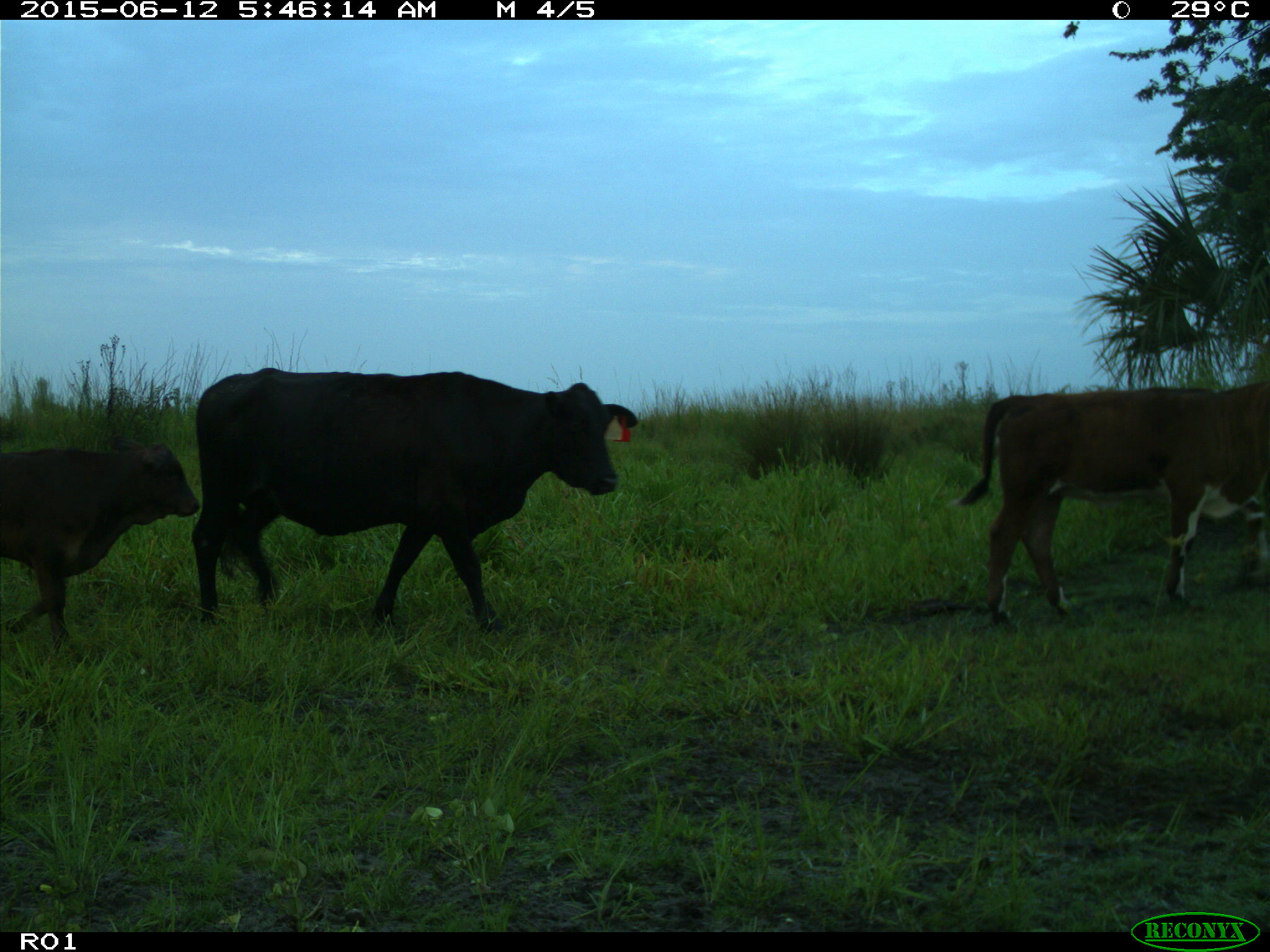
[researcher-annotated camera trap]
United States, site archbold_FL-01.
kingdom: Animalia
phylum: Chordata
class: Mammalia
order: Artiodactyla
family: Bovidae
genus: Bos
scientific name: Bos taurus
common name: domestic cow